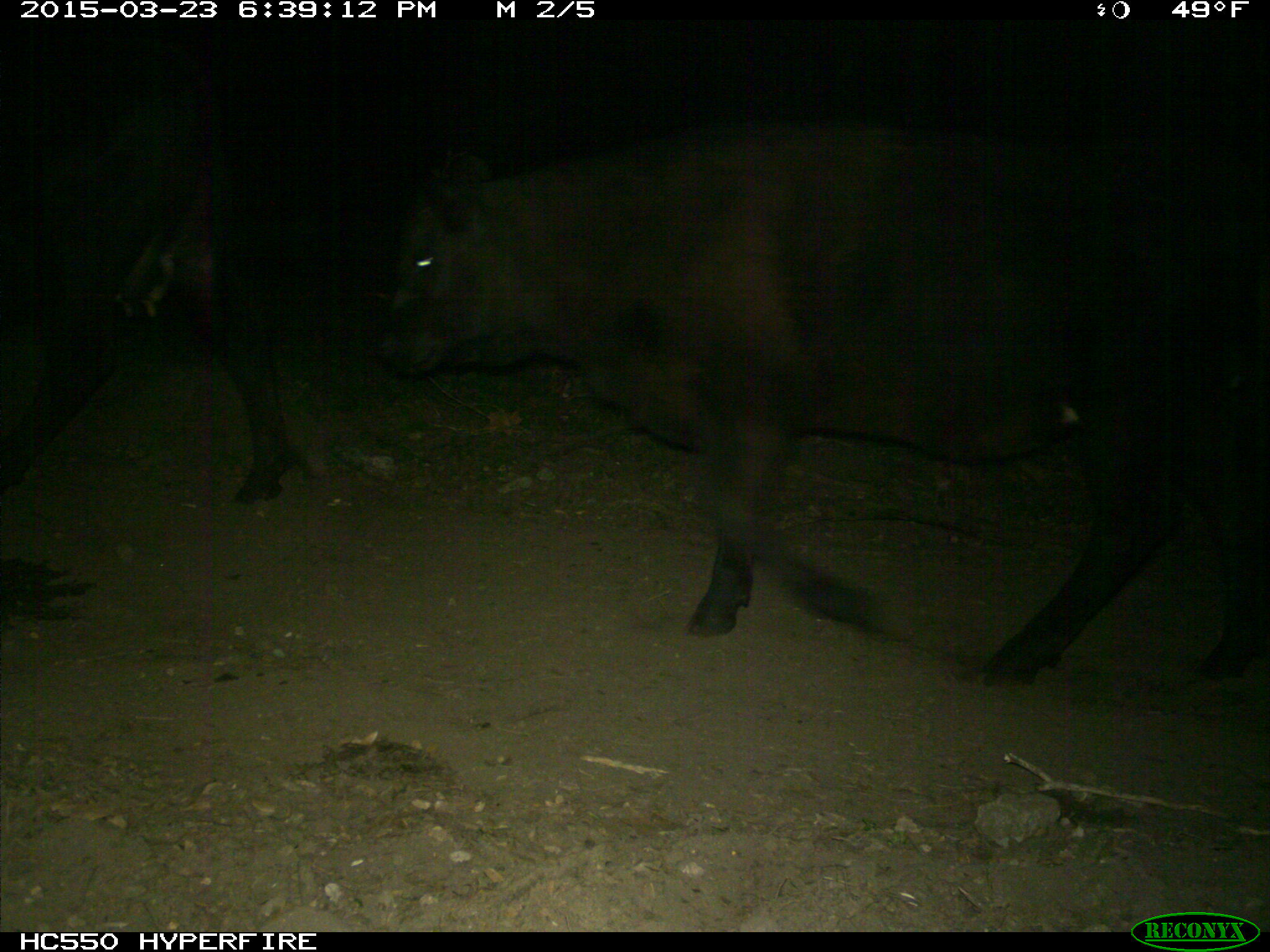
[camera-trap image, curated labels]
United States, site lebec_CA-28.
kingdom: Animalia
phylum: Chordata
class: Mammalia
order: Artiodactyla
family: Bovidae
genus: Bos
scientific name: Bos taurus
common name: domestic cow